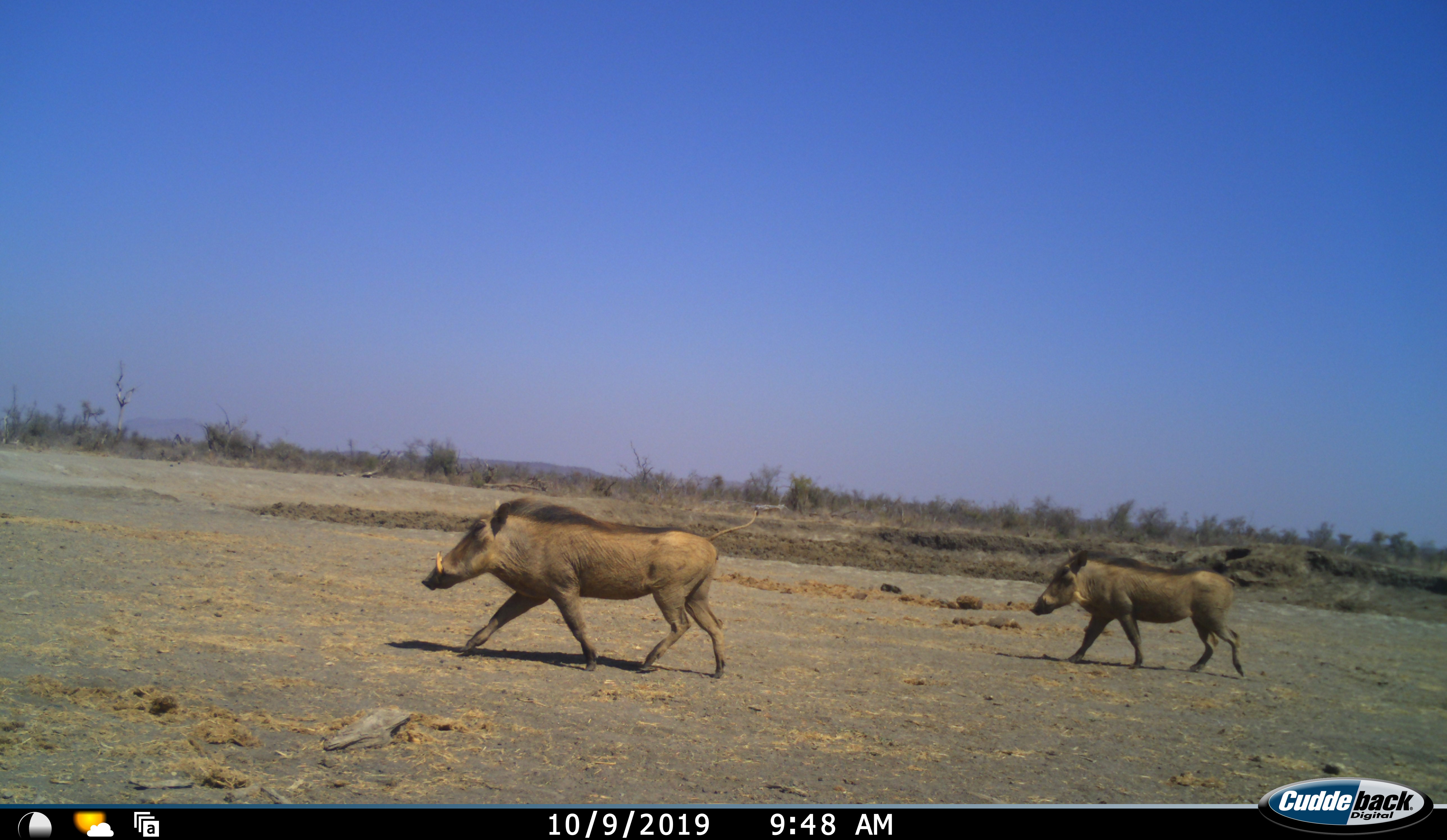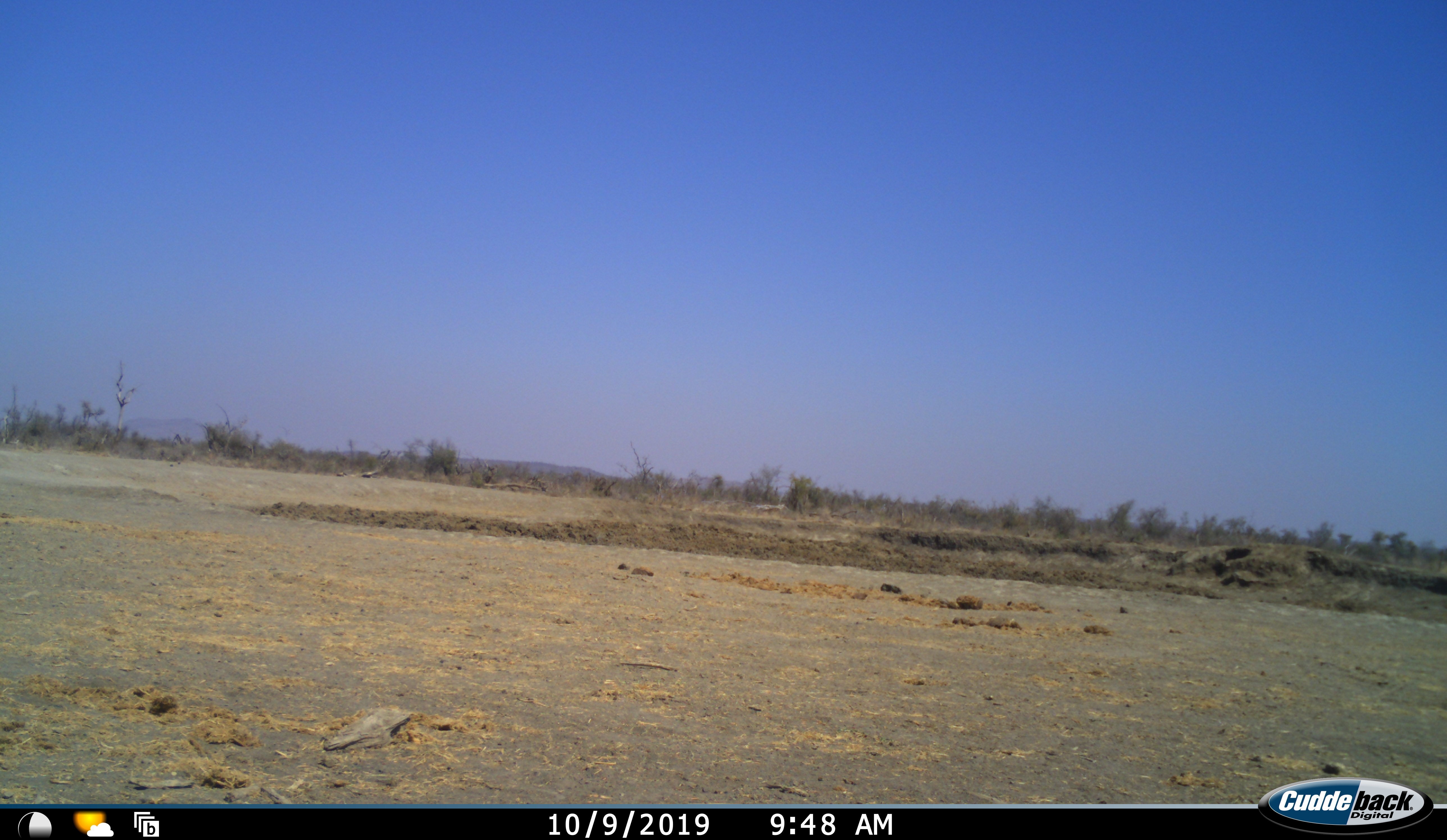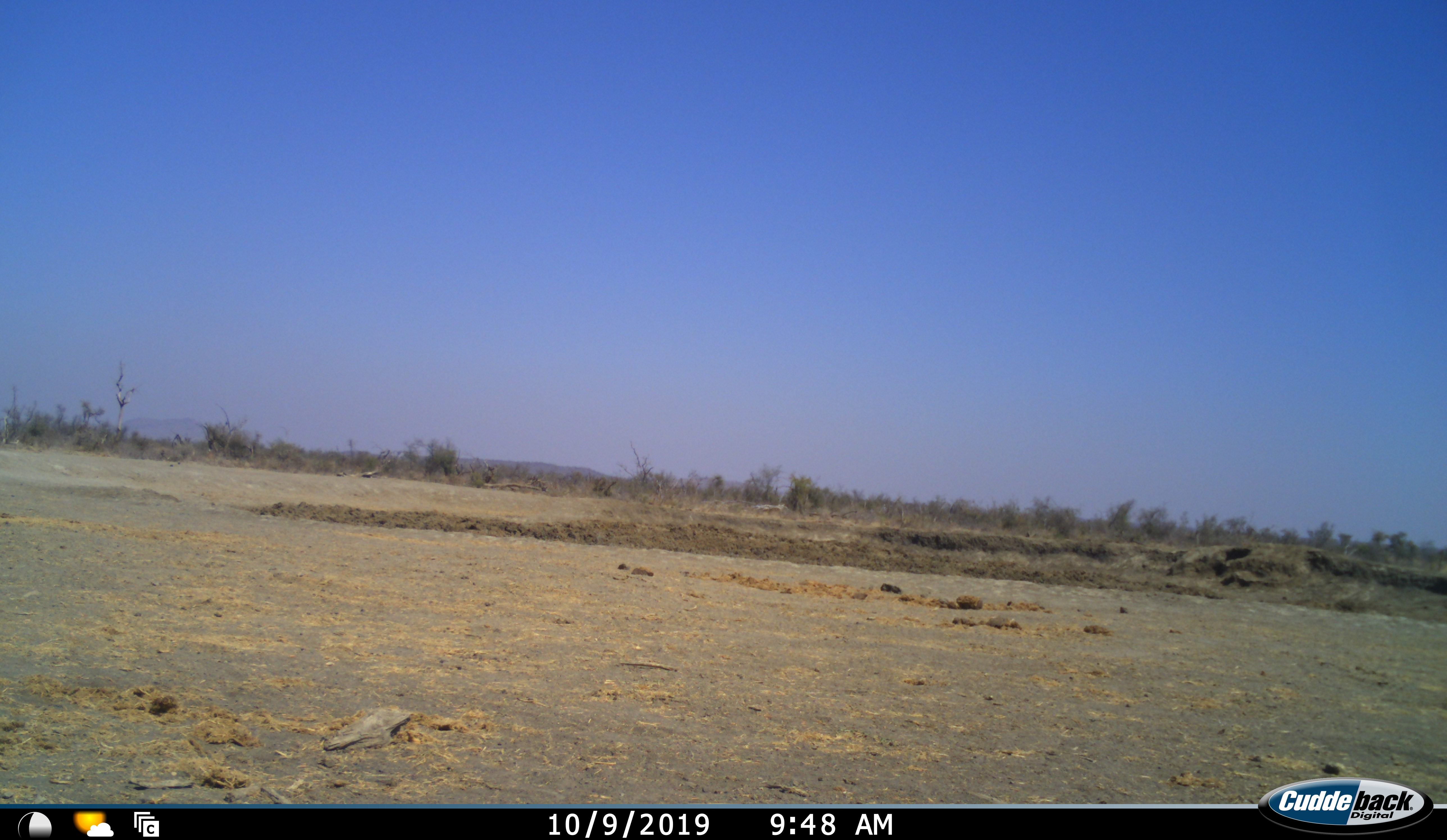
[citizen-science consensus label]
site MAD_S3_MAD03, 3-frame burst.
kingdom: Animalia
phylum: Chordata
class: Mammalia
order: Artiodactyla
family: Suidae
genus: Phacochoerus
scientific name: Phacochoerus africanus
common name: warthog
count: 2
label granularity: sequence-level